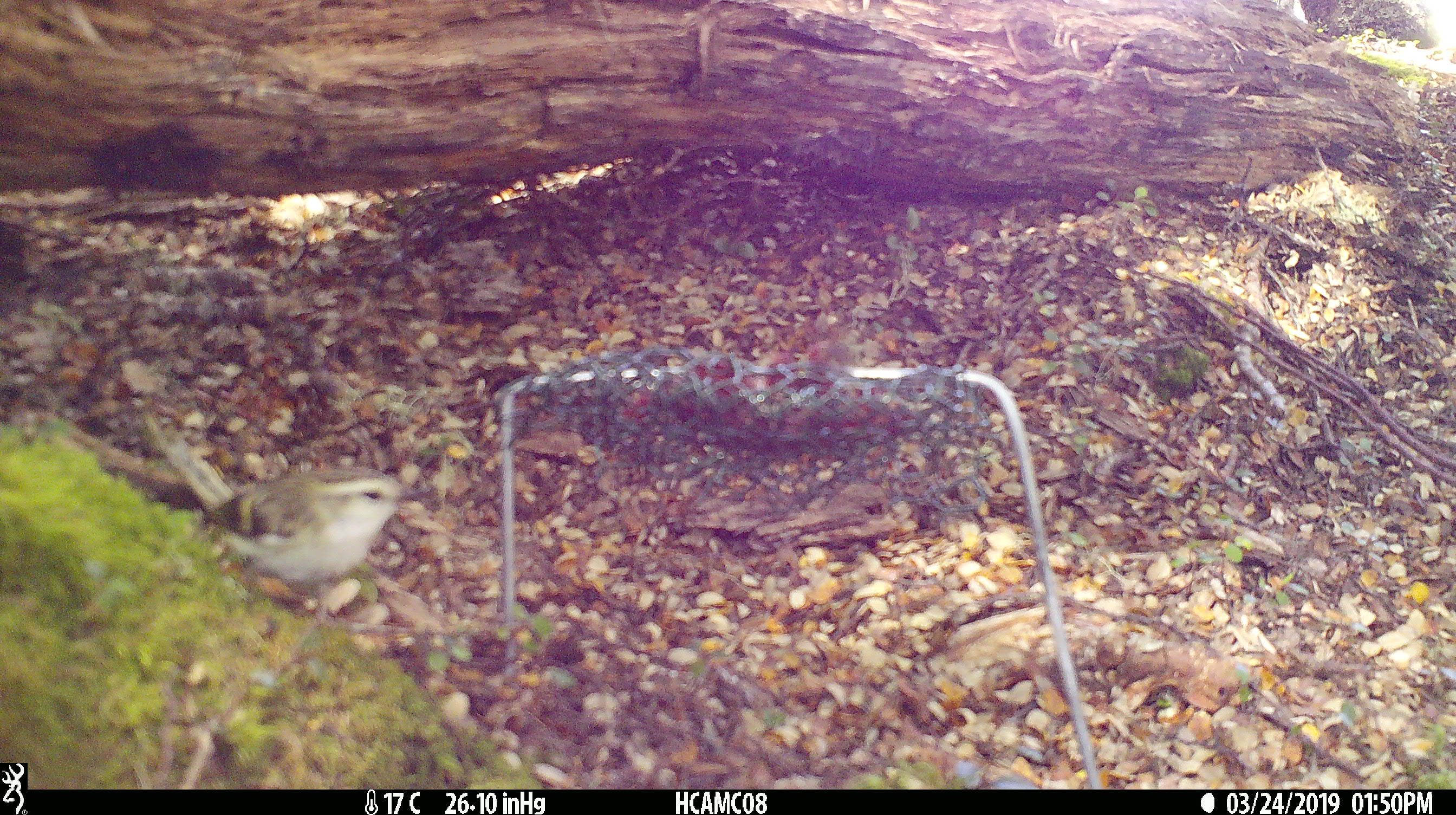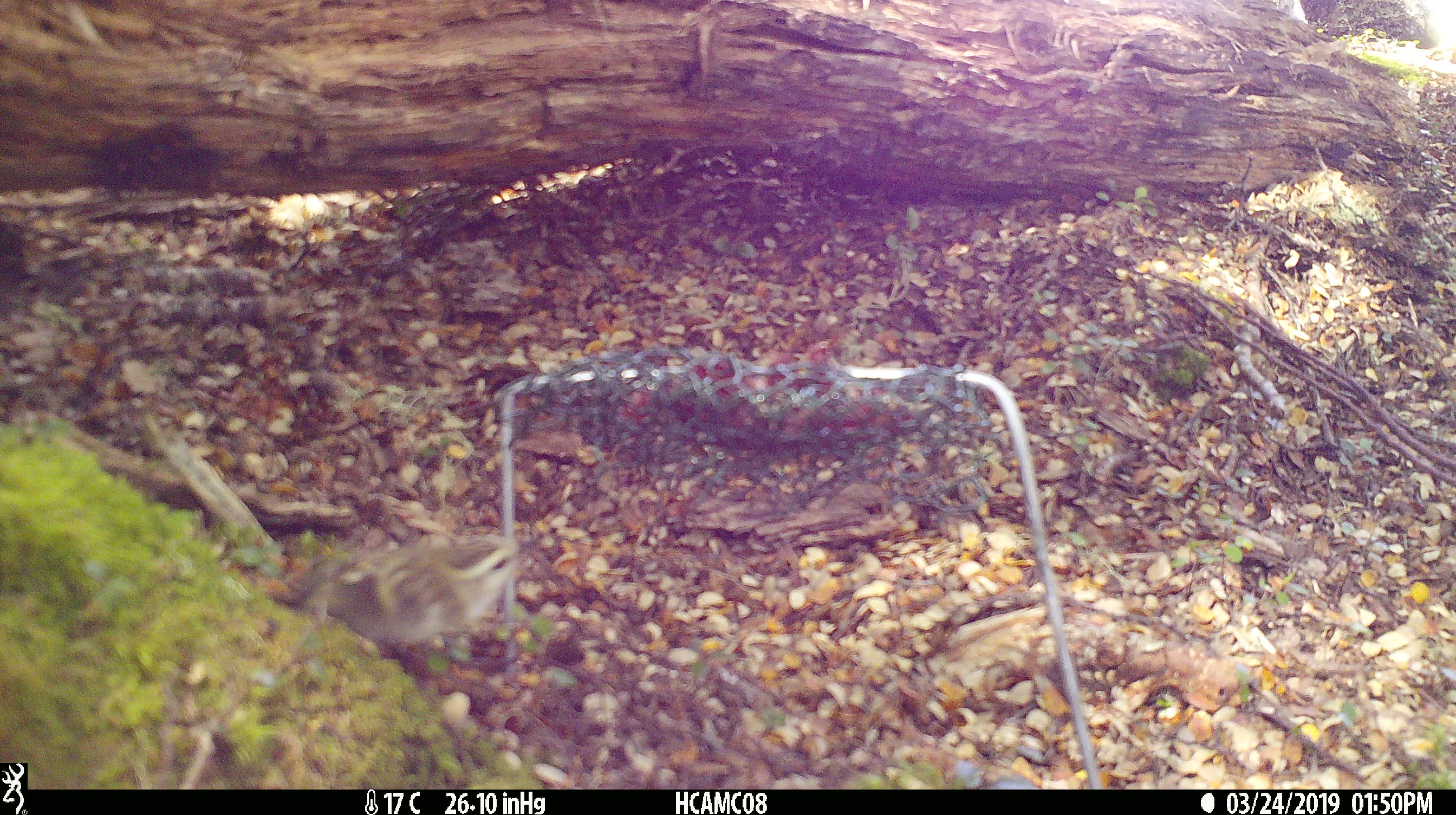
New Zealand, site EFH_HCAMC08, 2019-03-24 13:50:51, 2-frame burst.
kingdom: Animalia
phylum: Chordata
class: Aves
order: Passeriformes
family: Acanthisittidae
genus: Acanthisitta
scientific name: Acanthisitta chloris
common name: rifleman